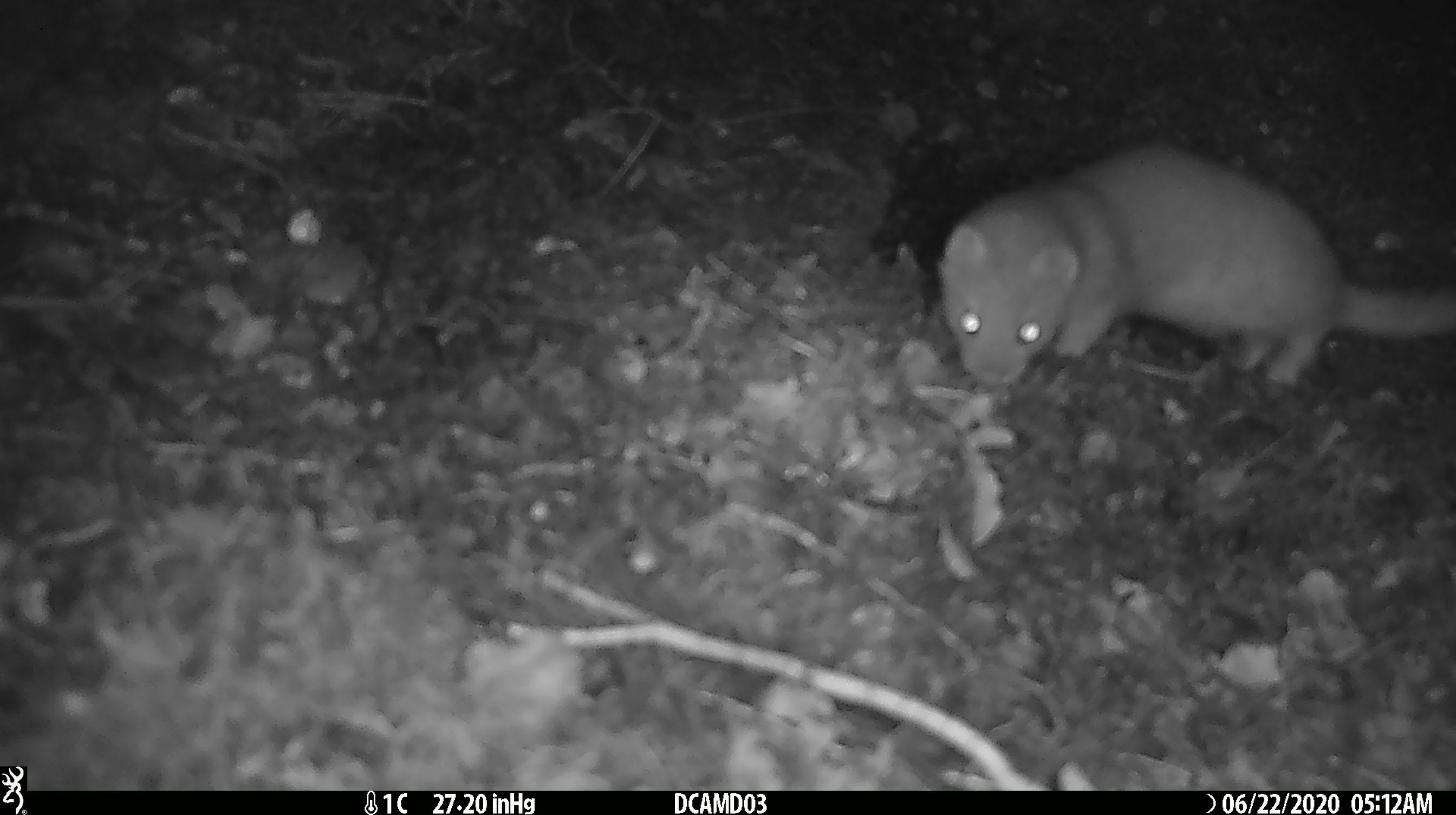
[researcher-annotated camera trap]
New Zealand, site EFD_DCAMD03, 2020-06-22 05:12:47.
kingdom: Animalia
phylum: Chordata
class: Mammalia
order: Carnivora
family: Mustelidae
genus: Mustela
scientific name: Mustela erminea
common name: stoat